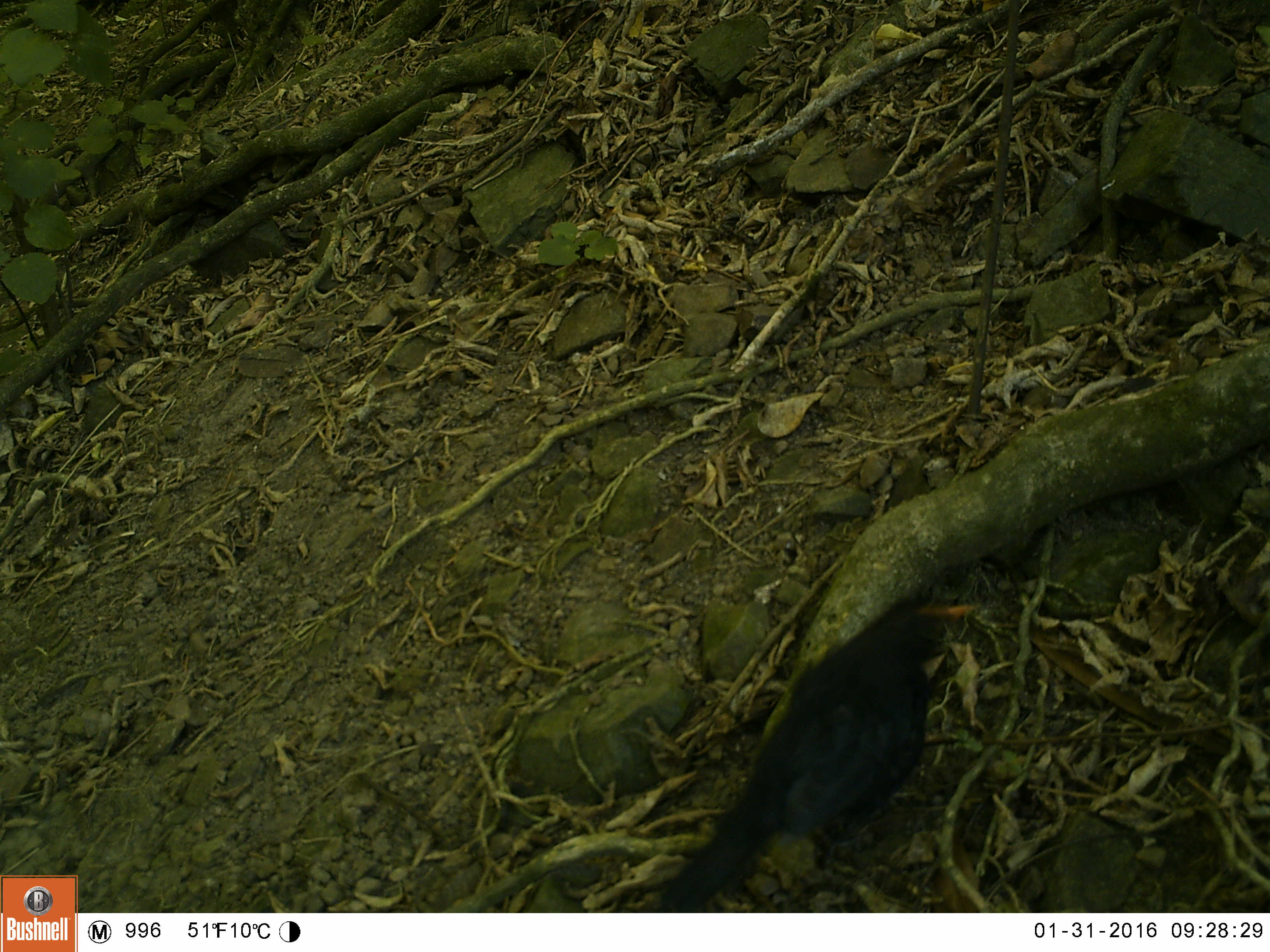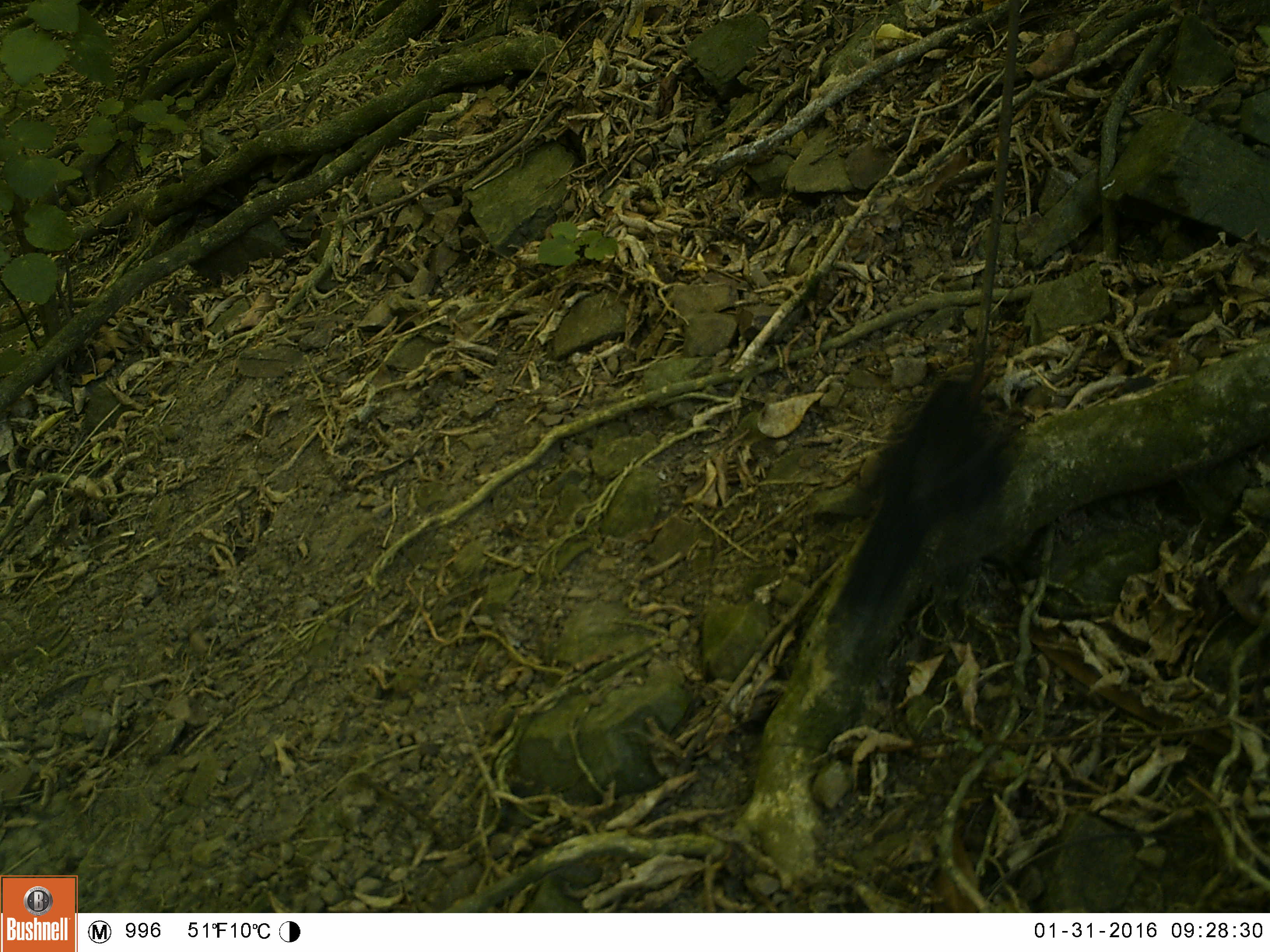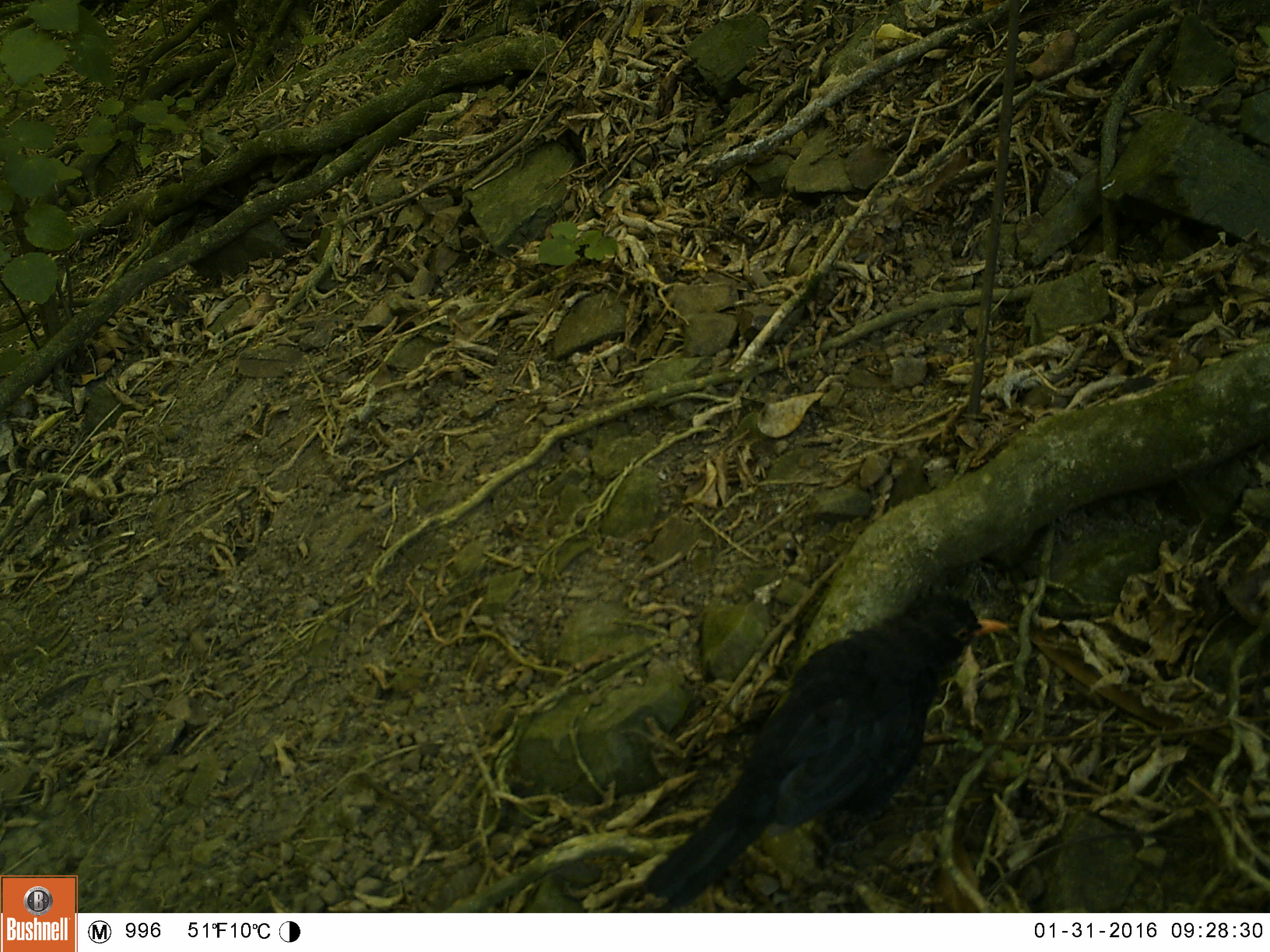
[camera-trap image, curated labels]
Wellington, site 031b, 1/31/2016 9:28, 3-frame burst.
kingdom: Animalia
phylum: Chordata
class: Aves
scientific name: Aves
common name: bird